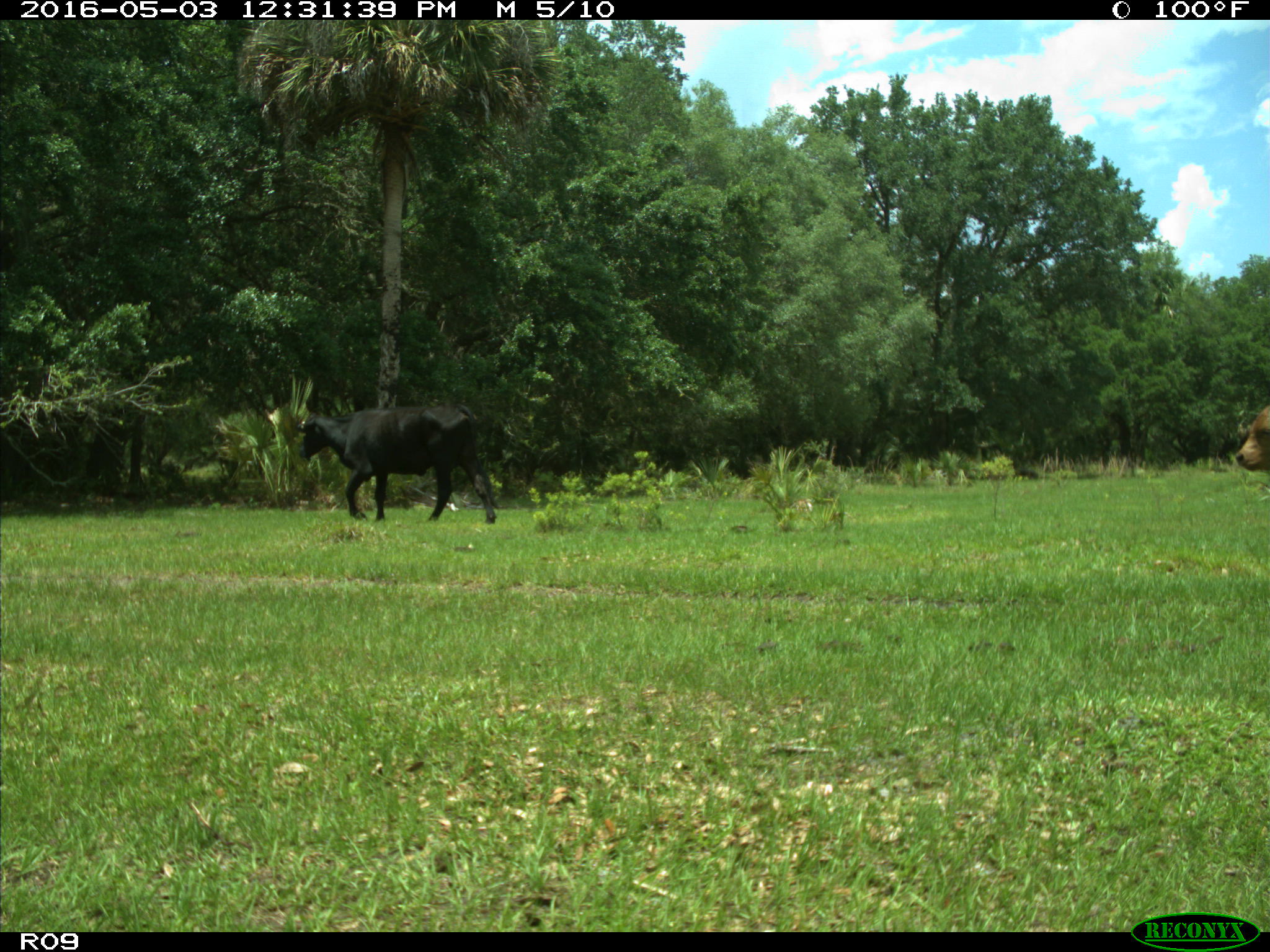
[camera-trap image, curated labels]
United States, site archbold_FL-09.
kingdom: Animalia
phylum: Chordata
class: Mammalia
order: Artiodactyla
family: Bovidae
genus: Bos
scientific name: Bos taurus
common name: domestic cow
Bos taurus (domestic cow).